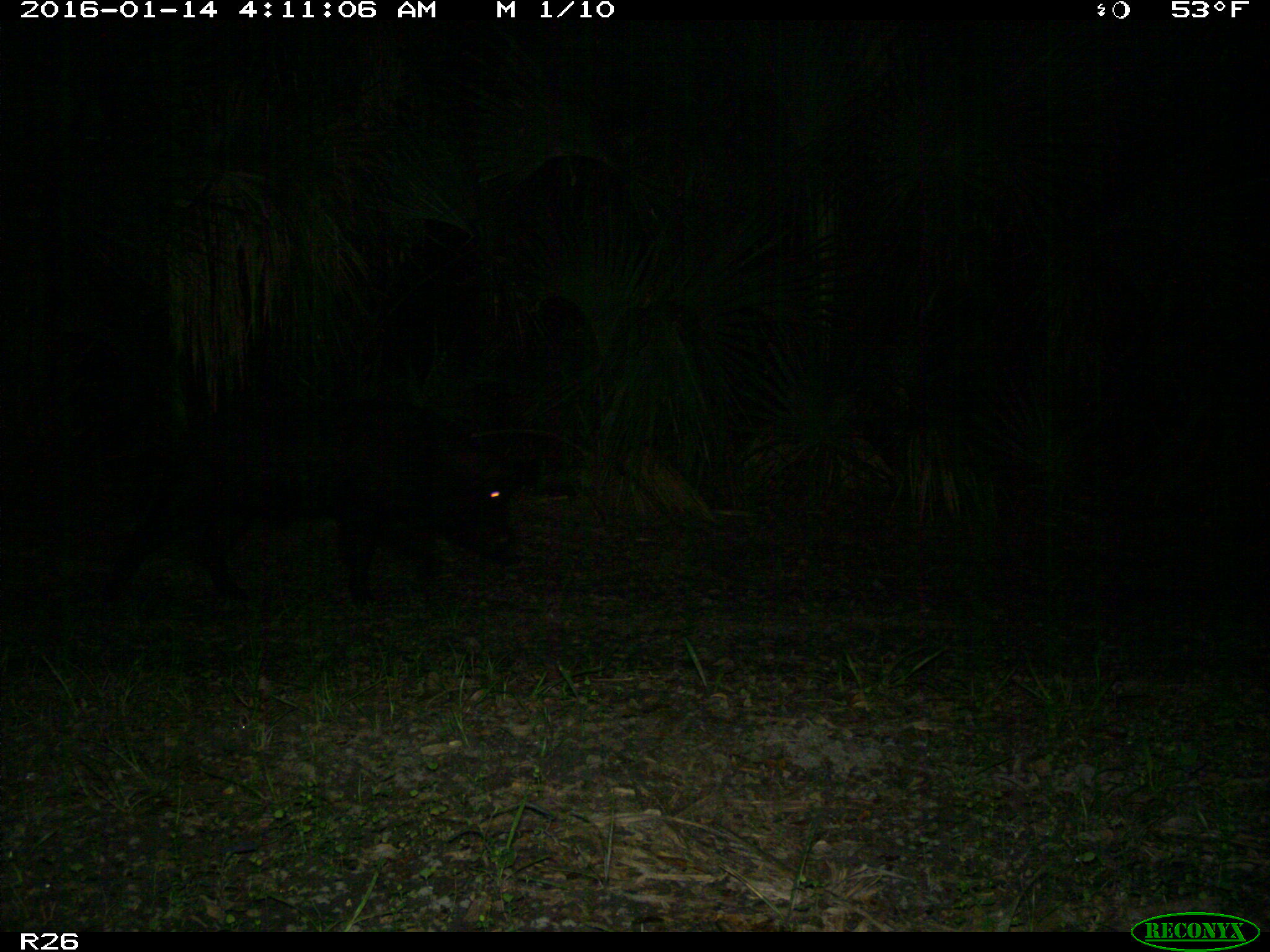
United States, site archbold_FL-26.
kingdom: Animalia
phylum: Chordata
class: Mammalia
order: Artiodactyla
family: Suidae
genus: Sus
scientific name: Sus scrofa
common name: wild boar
Sus scrofa (wild boar).